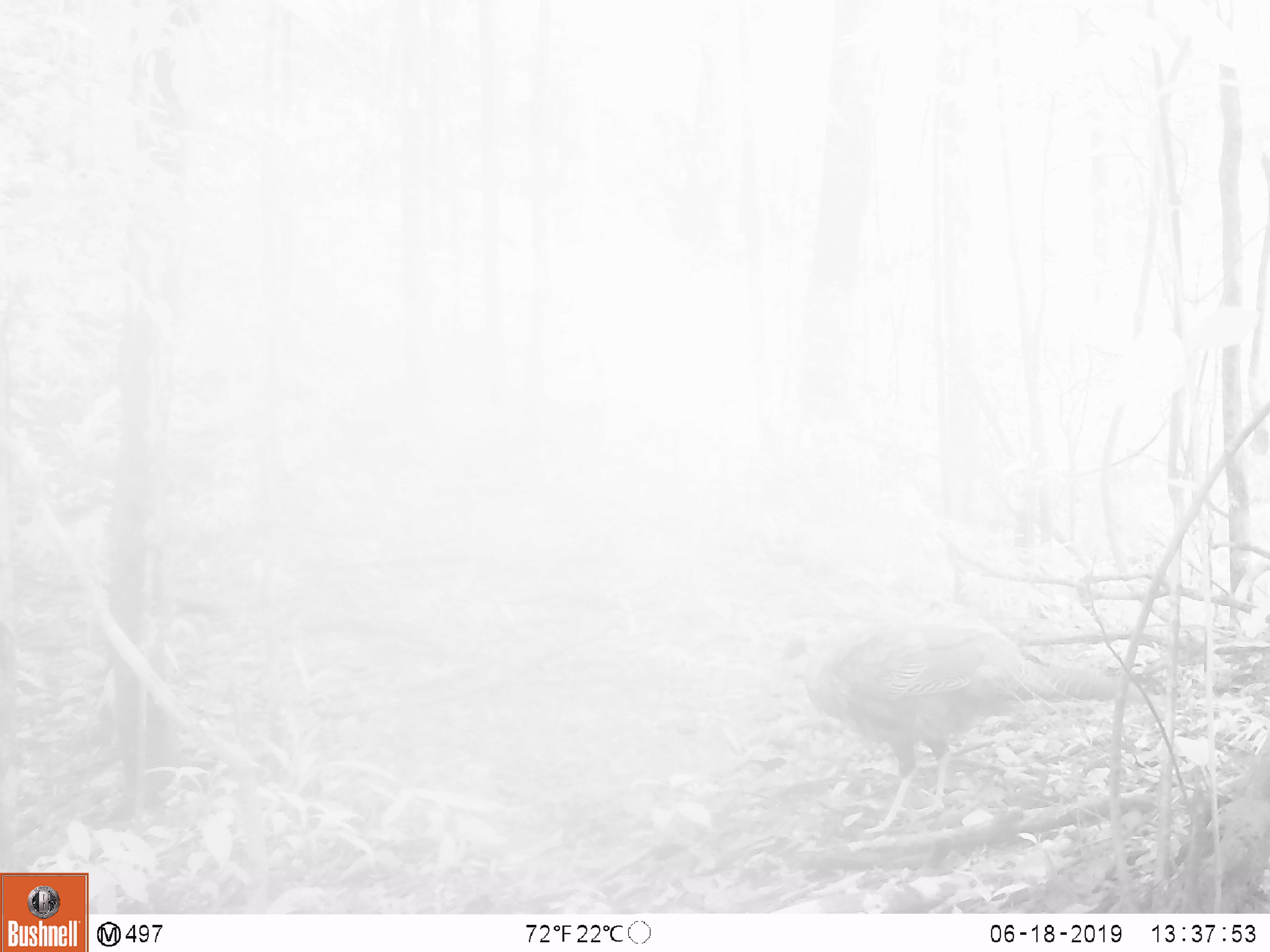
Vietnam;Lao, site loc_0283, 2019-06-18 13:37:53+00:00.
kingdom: Animalia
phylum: Chordata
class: Aves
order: Galliformes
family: Phasianidae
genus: Lophura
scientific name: Lophura nycthemera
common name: silver pheasant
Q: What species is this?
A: Silver pheasant (Lophura nycthemera).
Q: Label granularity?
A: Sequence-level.